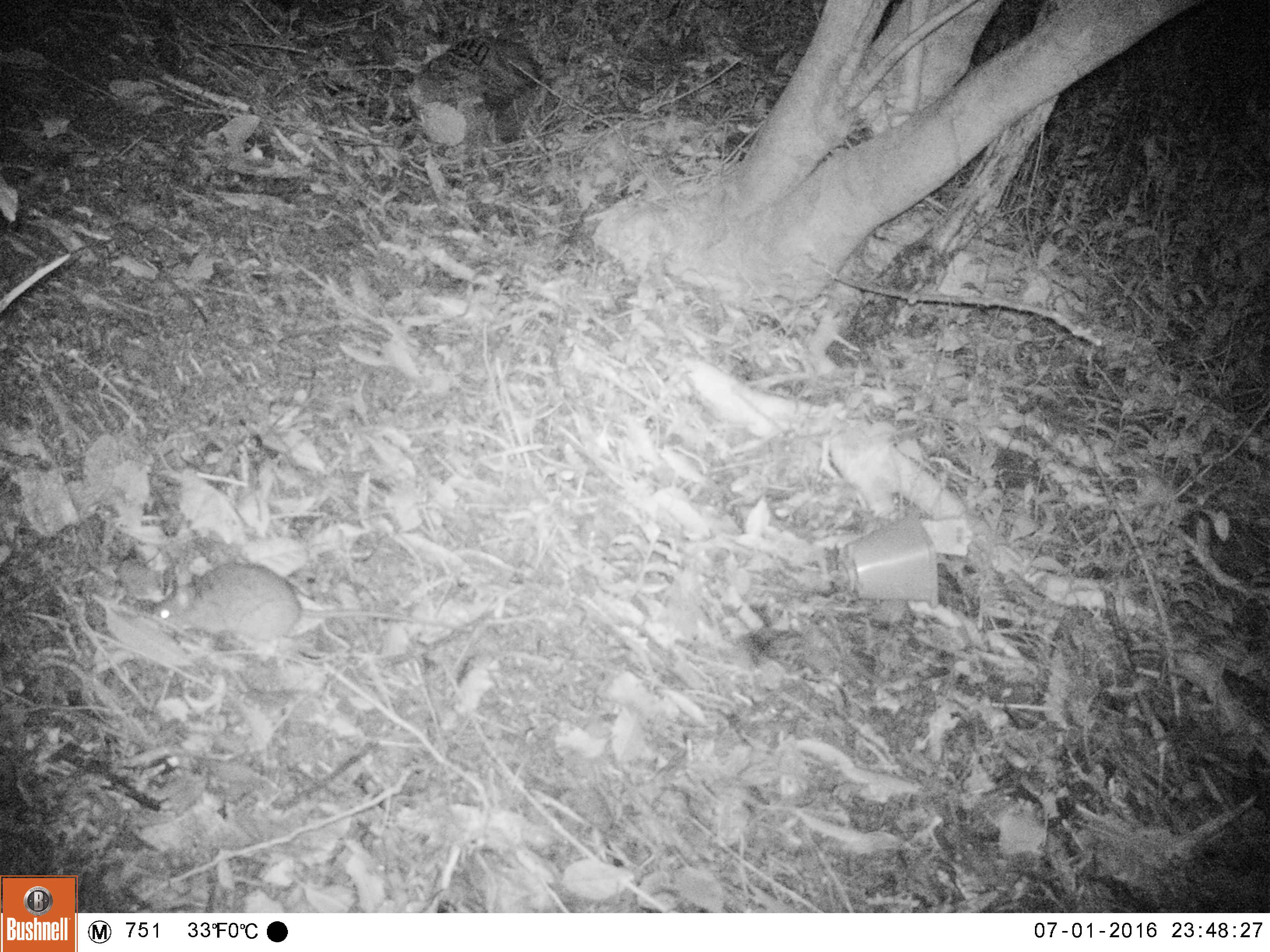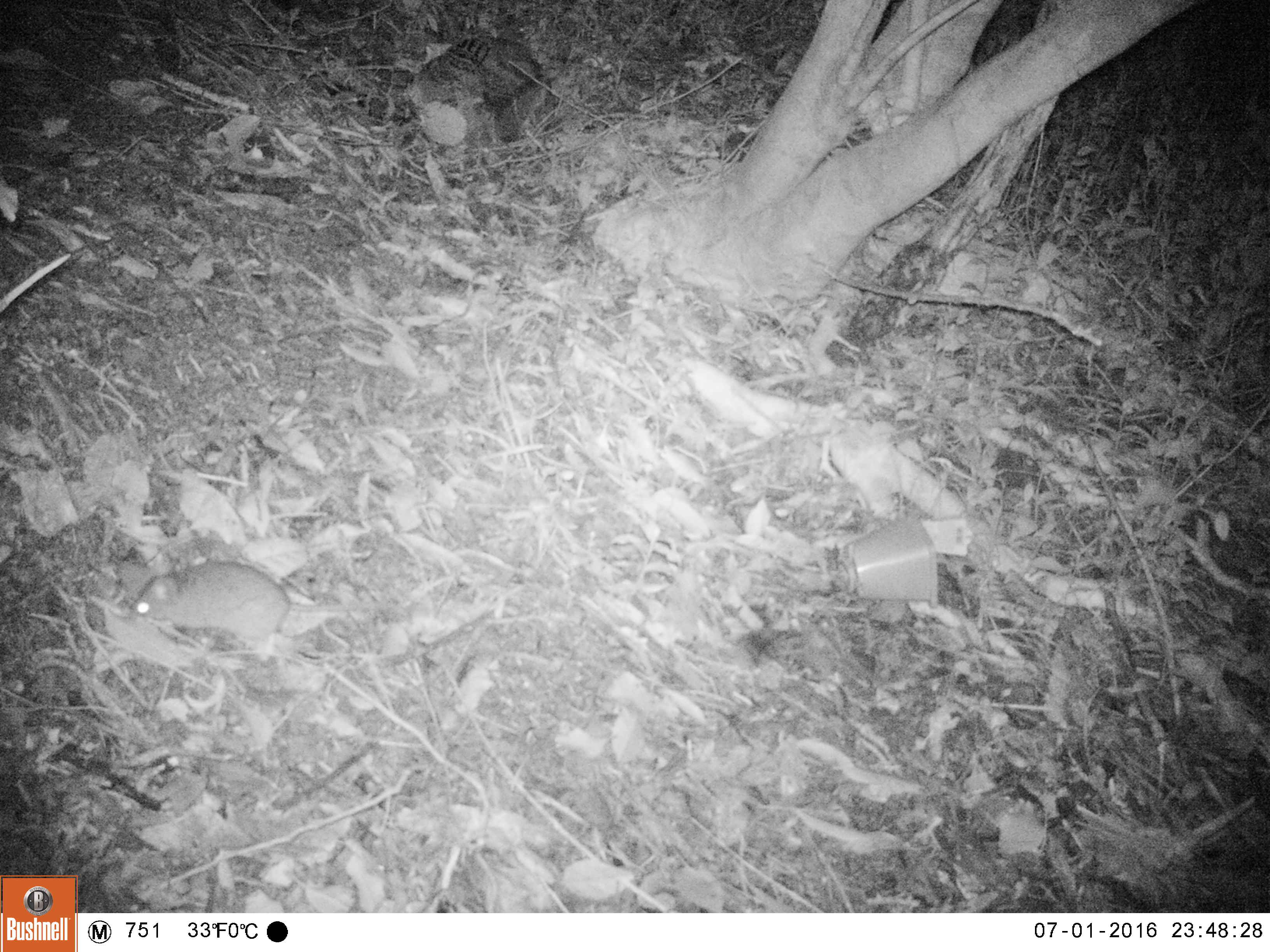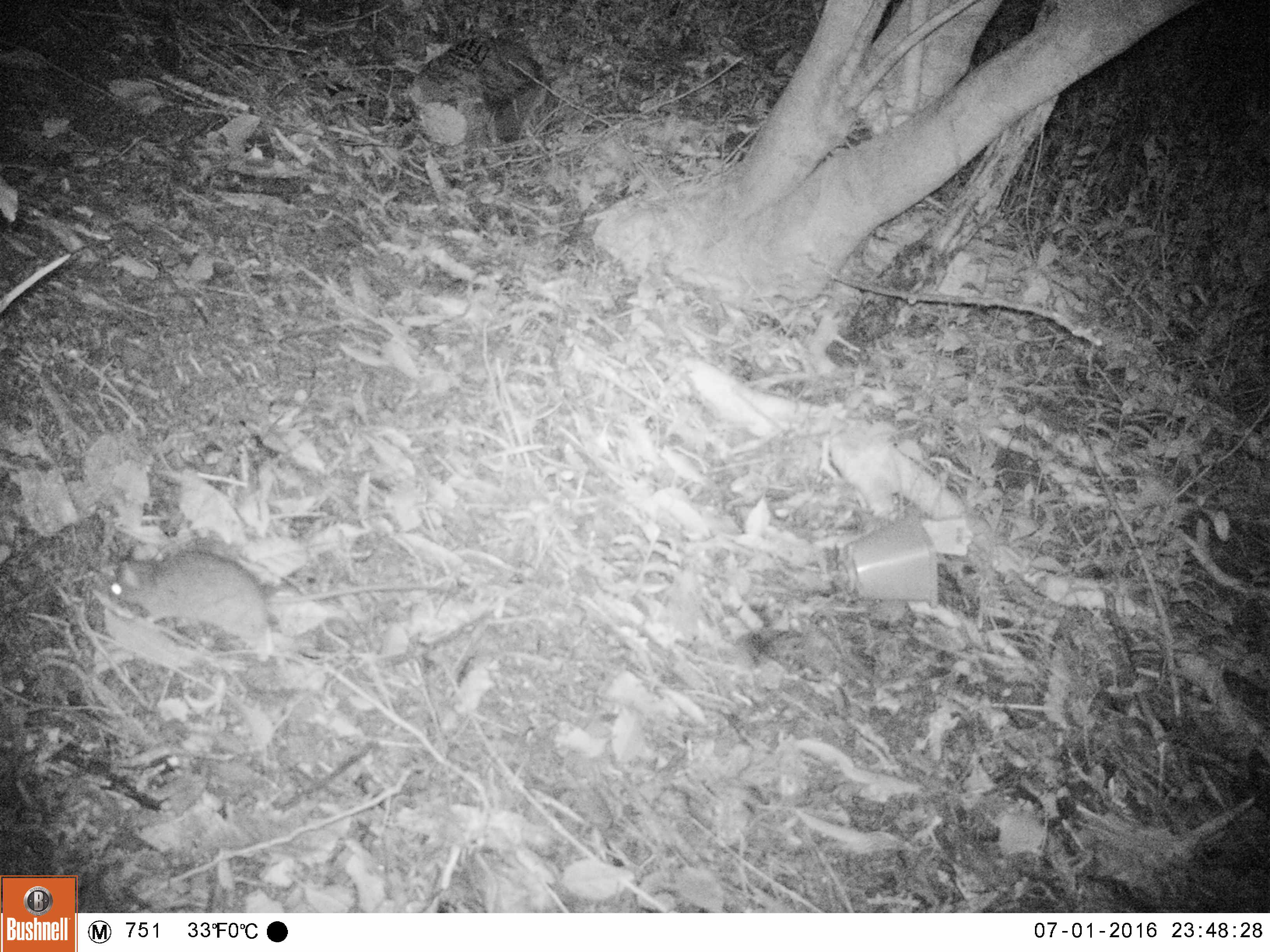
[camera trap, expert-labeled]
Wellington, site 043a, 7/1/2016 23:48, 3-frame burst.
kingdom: Animalia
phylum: Chordata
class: Mammalia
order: Rodentia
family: Muridae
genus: Rattus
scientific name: Rattus rattus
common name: ship rat